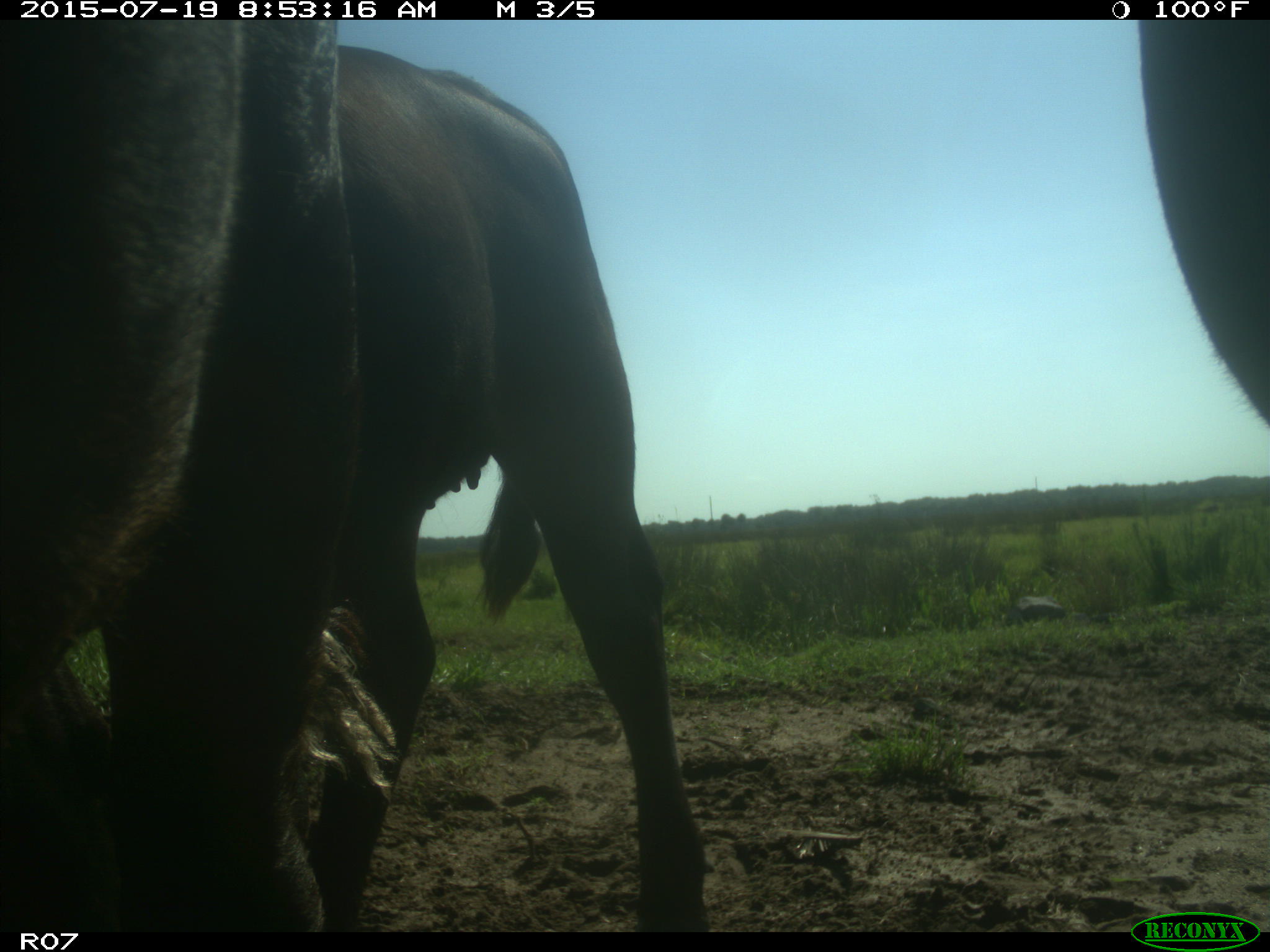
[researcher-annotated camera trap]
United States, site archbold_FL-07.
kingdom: Animalia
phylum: Chordata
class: Mammalia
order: Artiodactyla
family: Bovidae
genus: Bos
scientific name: Bos taurus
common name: domestic cow